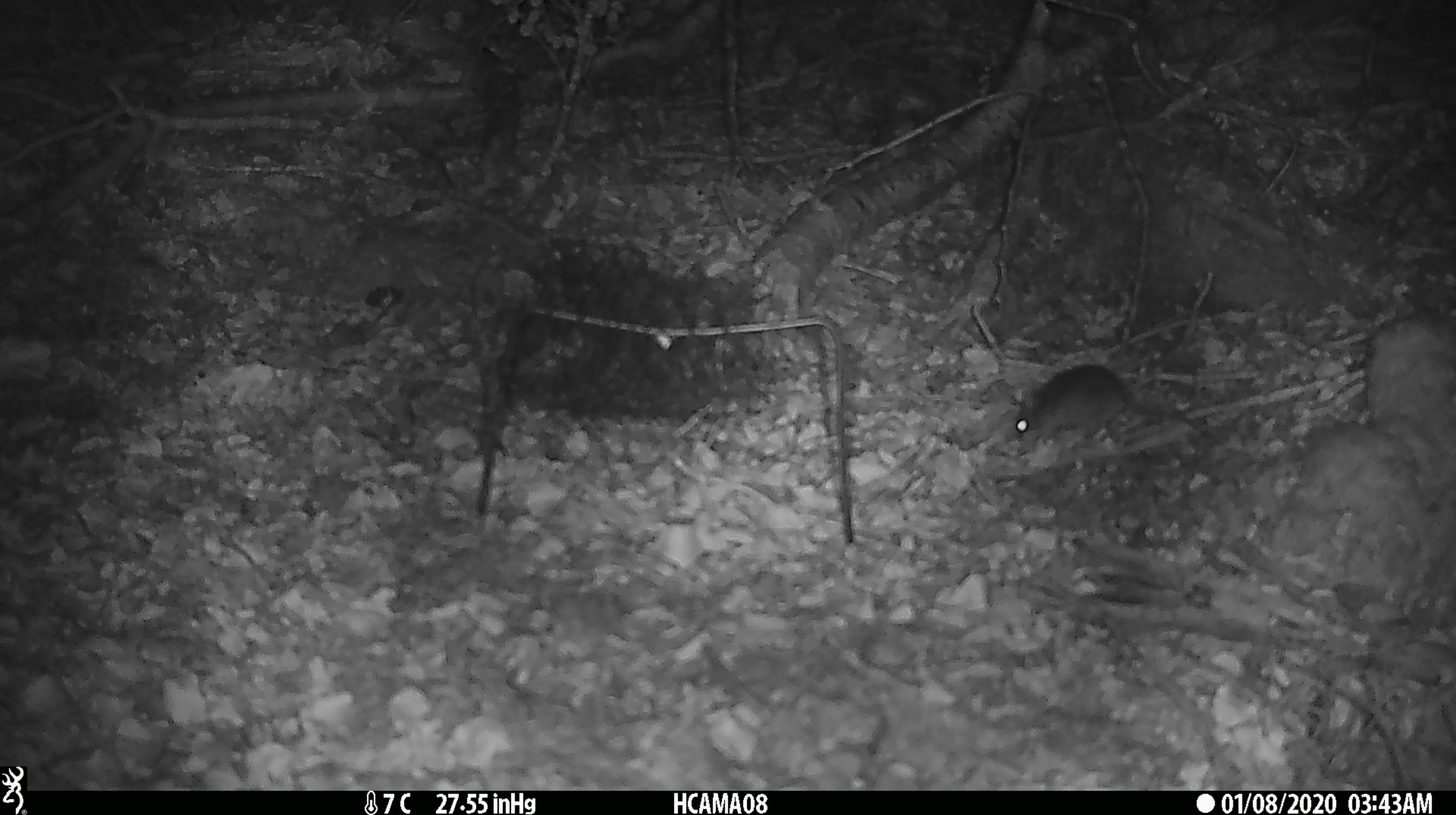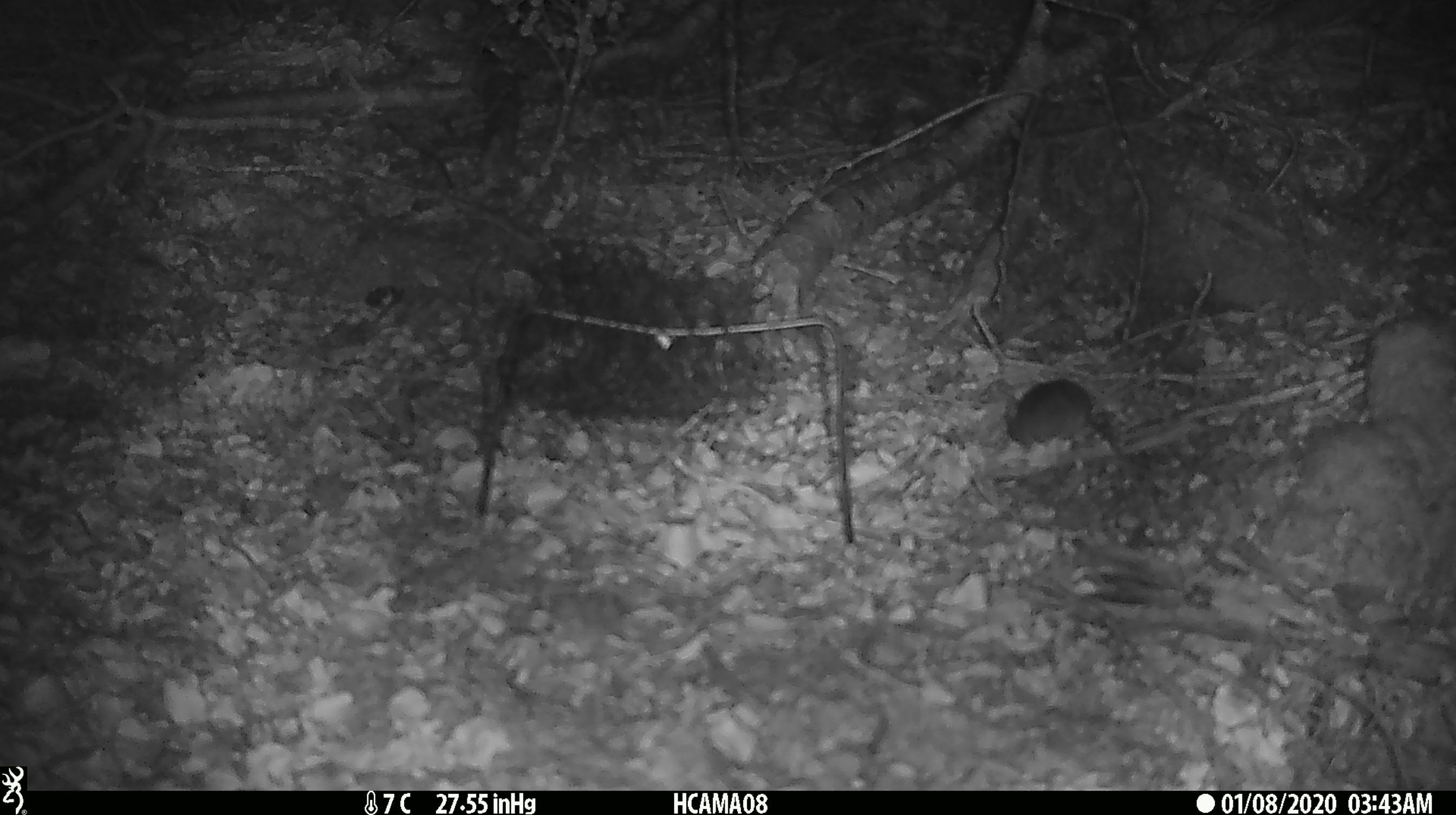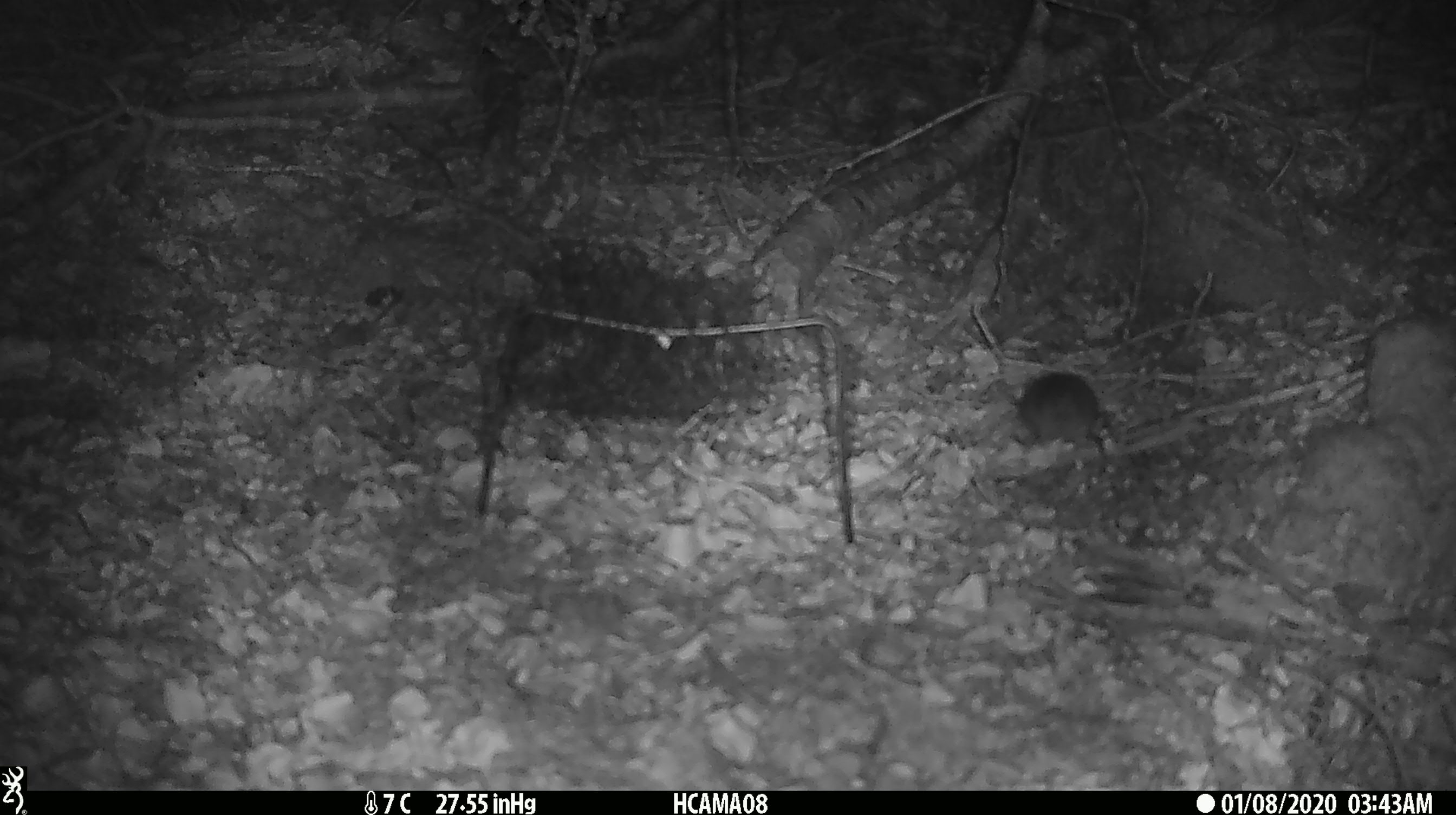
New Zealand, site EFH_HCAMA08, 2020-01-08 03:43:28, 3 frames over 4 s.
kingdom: Animalia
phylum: Chordata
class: Mammalia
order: Rodentia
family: Muridae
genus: Mus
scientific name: Mus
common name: mouse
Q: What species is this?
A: Mouse (Mus).